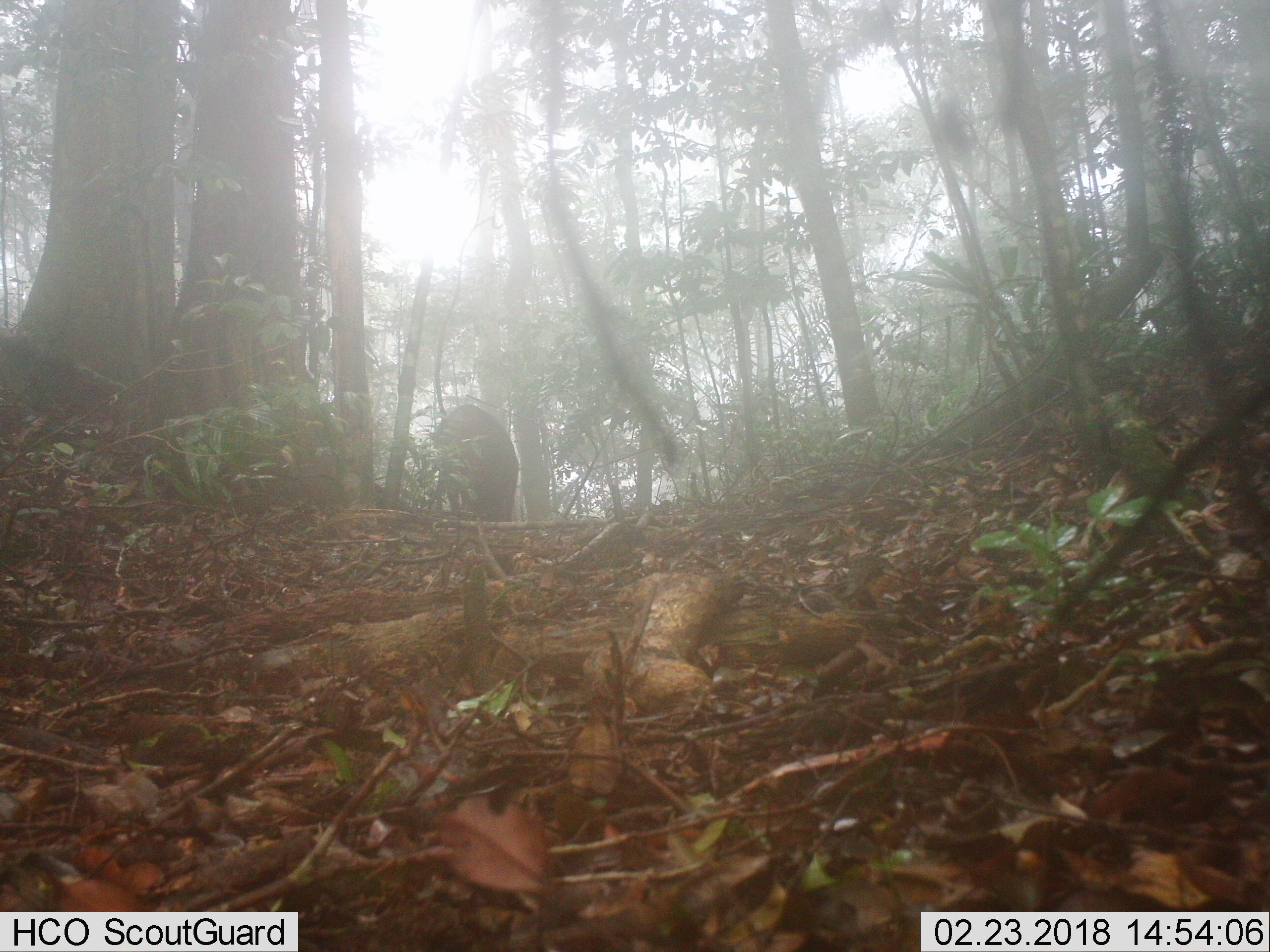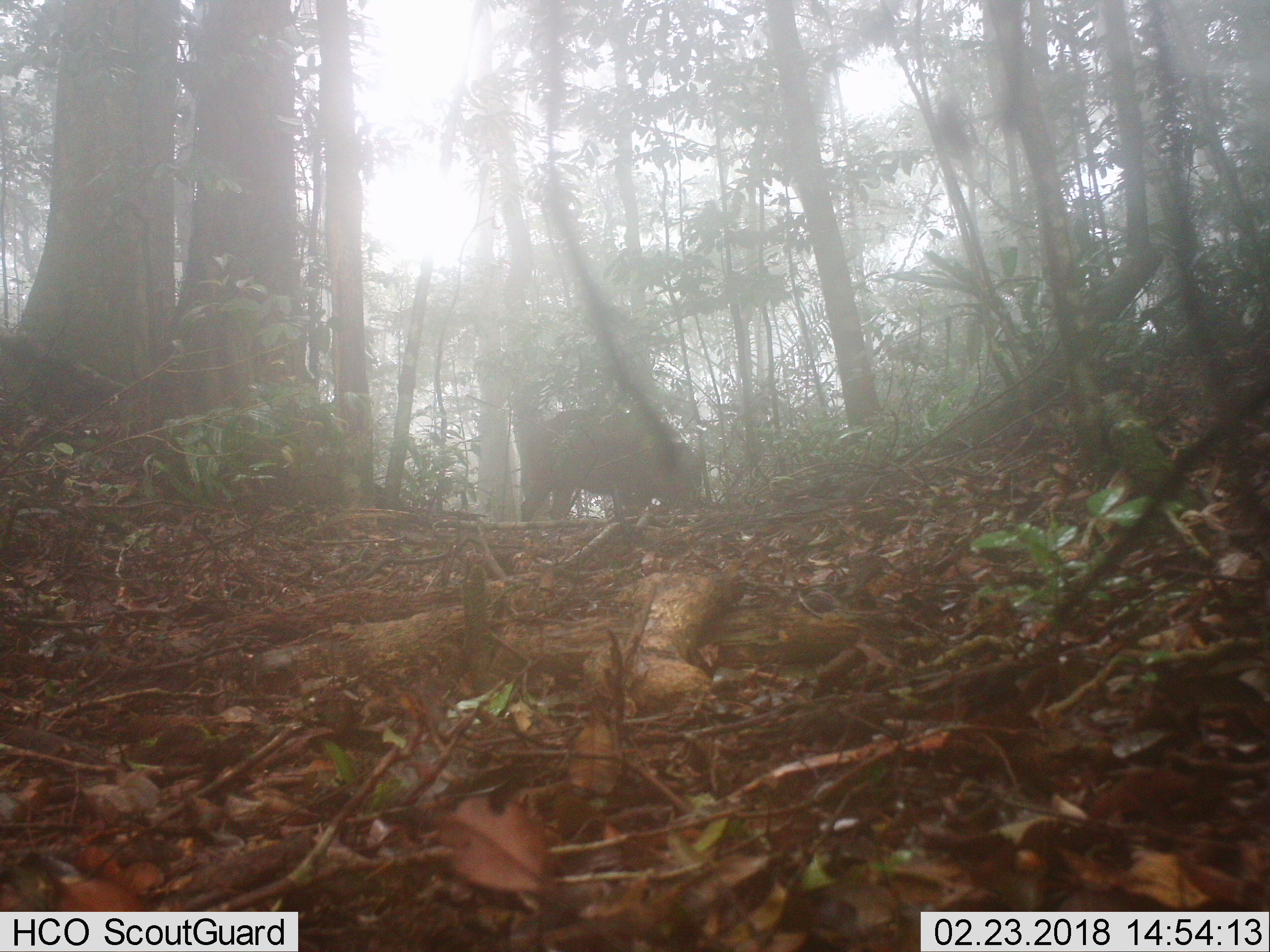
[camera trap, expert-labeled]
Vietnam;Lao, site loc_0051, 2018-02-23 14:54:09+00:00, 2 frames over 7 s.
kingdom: Animalia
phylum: Chordata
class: Mammalia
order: Artiodactyla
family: Suidae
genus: Sus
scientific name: Sus scrofa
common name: eurasian wild pig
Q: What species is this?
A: Eurasian wild pig (Sus scrofa).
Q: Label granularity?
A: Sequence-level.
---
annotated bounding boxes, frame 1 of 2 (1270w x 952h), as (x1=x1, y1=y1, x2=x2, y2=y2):
eurasian wild pig: (x1=432, y1=403, x2=519, y2=522)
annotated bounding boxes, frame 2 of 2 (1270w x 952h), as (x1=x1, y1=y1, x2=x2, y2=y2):
eurasian wild pig: (x1=520, y1=408, x2=705, y2=522)